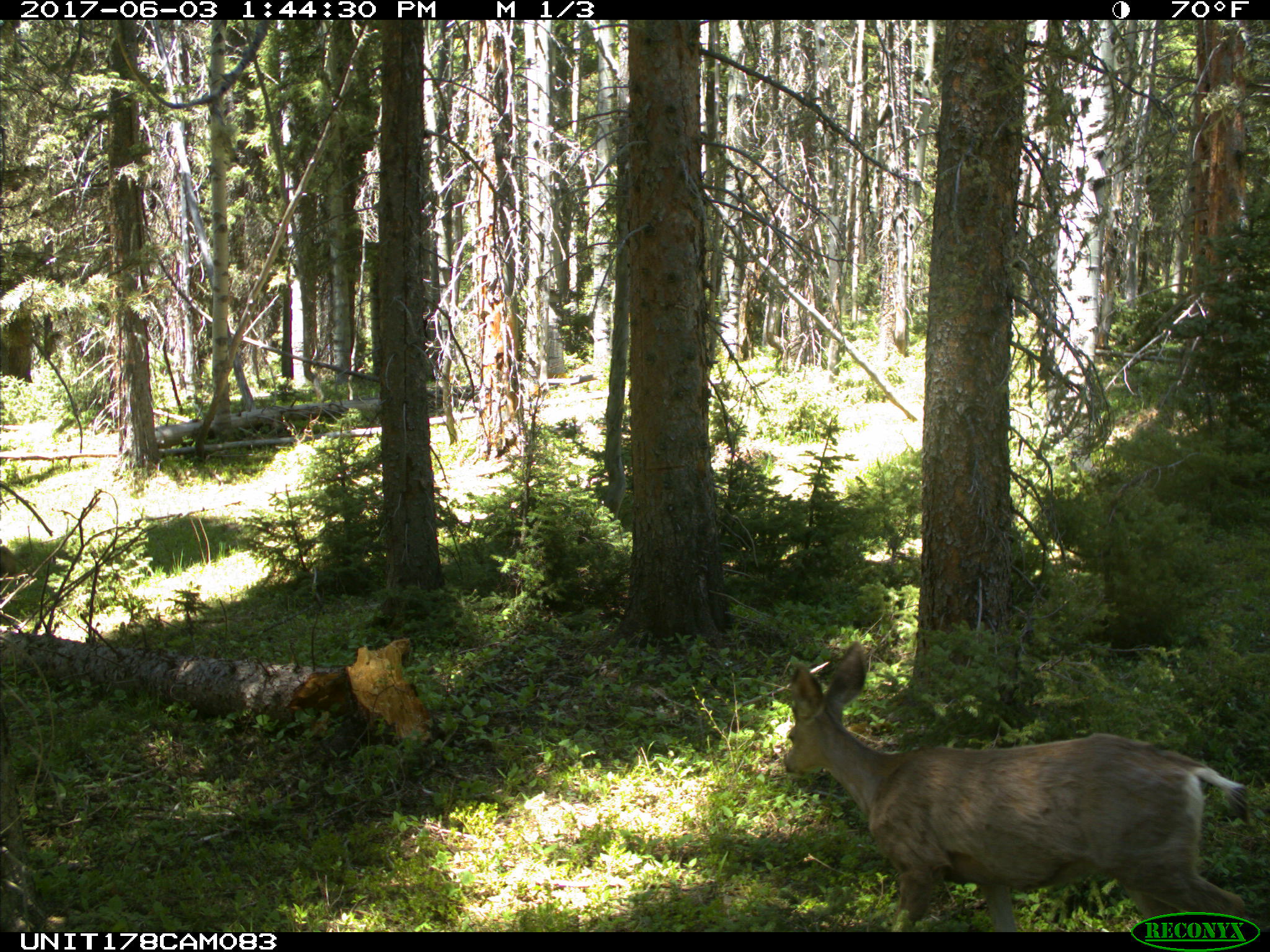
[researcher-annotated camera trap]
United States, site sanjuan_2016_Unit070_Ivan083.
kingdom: Animalia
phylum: Chordata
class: Mammalia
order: Artiodactyla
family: Cervidae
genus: Odocoileus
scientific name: Odocoileus hemionus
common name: mule deer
Odocoileus hemionus (mule deer).